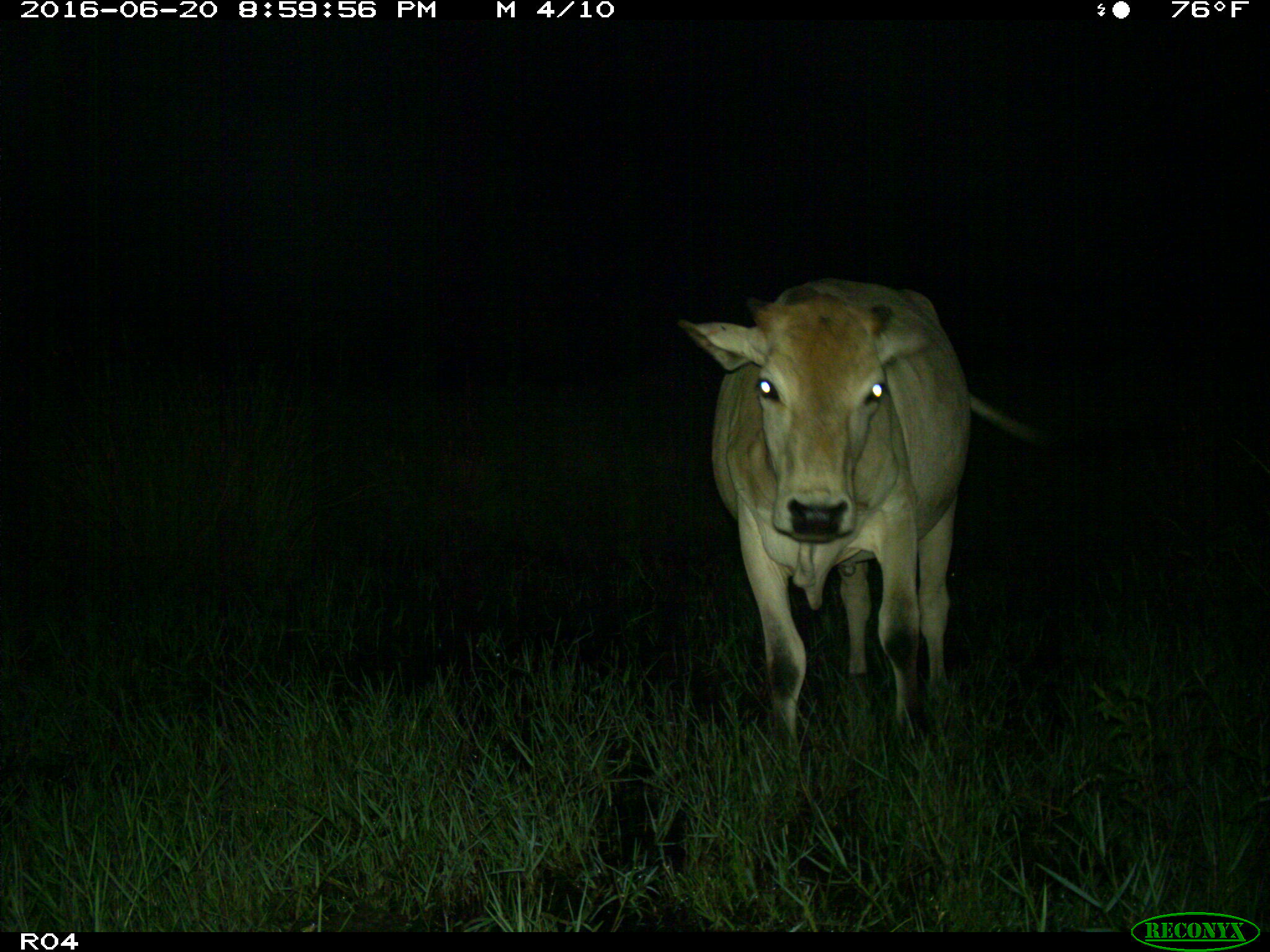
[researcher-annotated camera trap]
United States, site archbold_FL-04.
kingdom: Animalia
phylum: Chordata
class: Mammalia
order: Artiodactyla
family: Bovidae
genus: Bos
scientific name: Bos taurus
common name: domestic cow